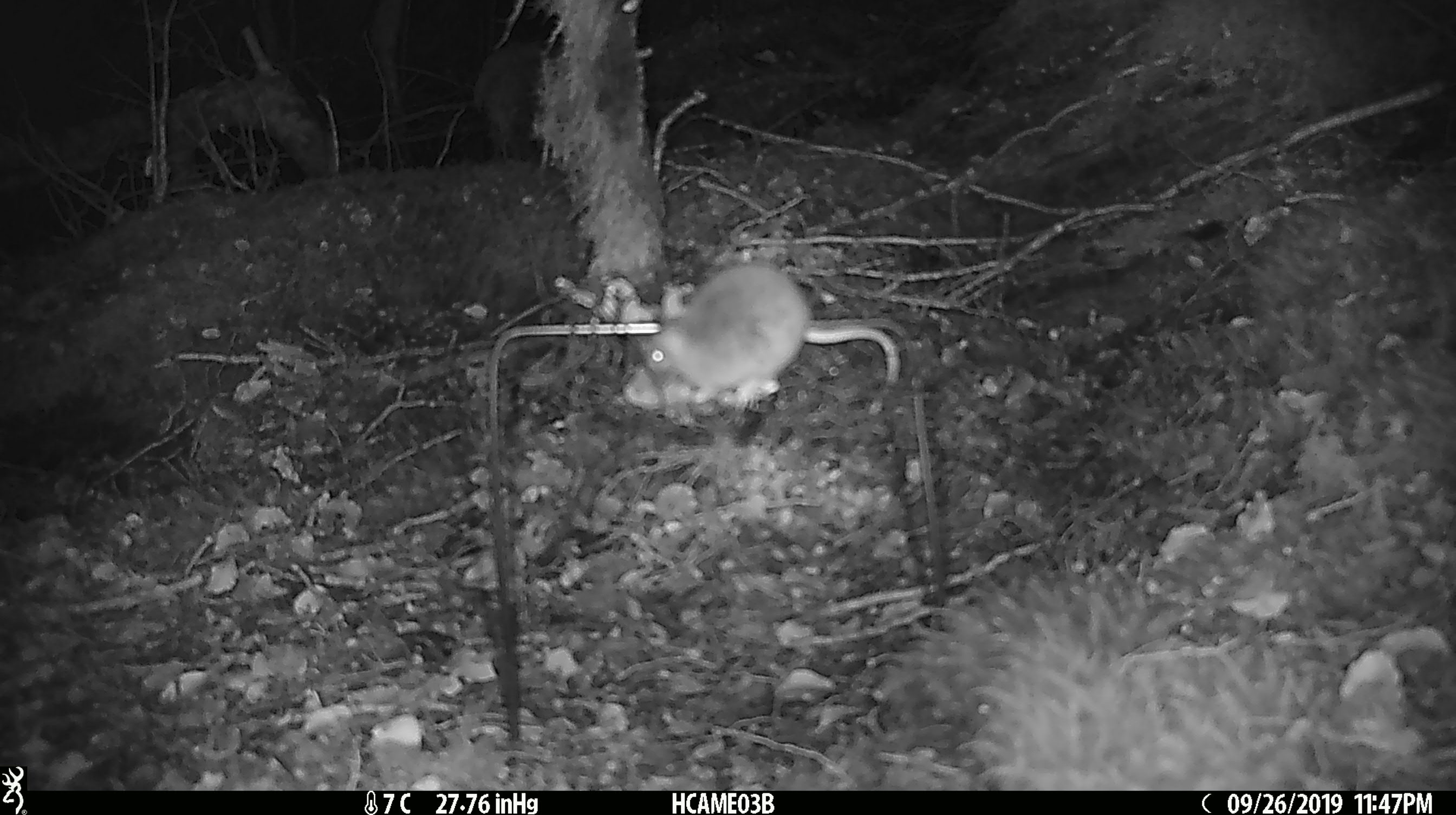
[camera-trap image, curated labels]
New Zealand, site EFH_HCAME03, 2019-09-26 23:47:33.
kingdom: Animalia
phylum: Chordata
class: Mammalia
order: Rodentia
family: Muridae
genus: Mus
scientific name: Mus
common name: mouse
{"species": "mouse (Mus)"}